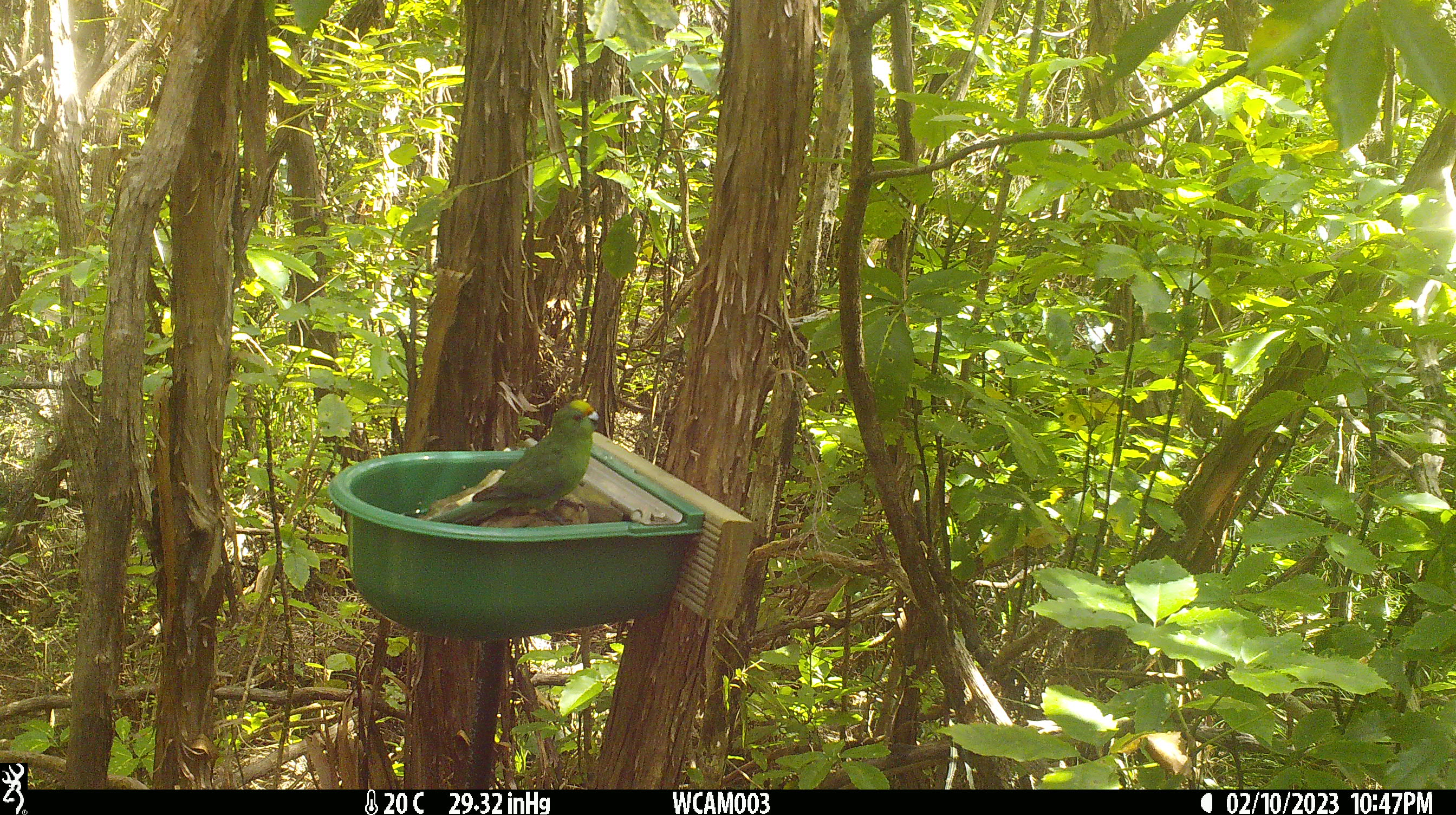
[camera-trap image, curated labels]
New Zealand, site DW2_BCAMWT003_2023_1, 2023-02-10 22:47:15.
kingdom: Animalia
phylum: Chordata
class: Aves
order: Psittaciformes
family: Psittaculidae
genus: Cyanoramphus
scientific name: Cyanoramphus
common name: parakeet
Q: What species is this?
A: Parakeet (Cyanoramphus).